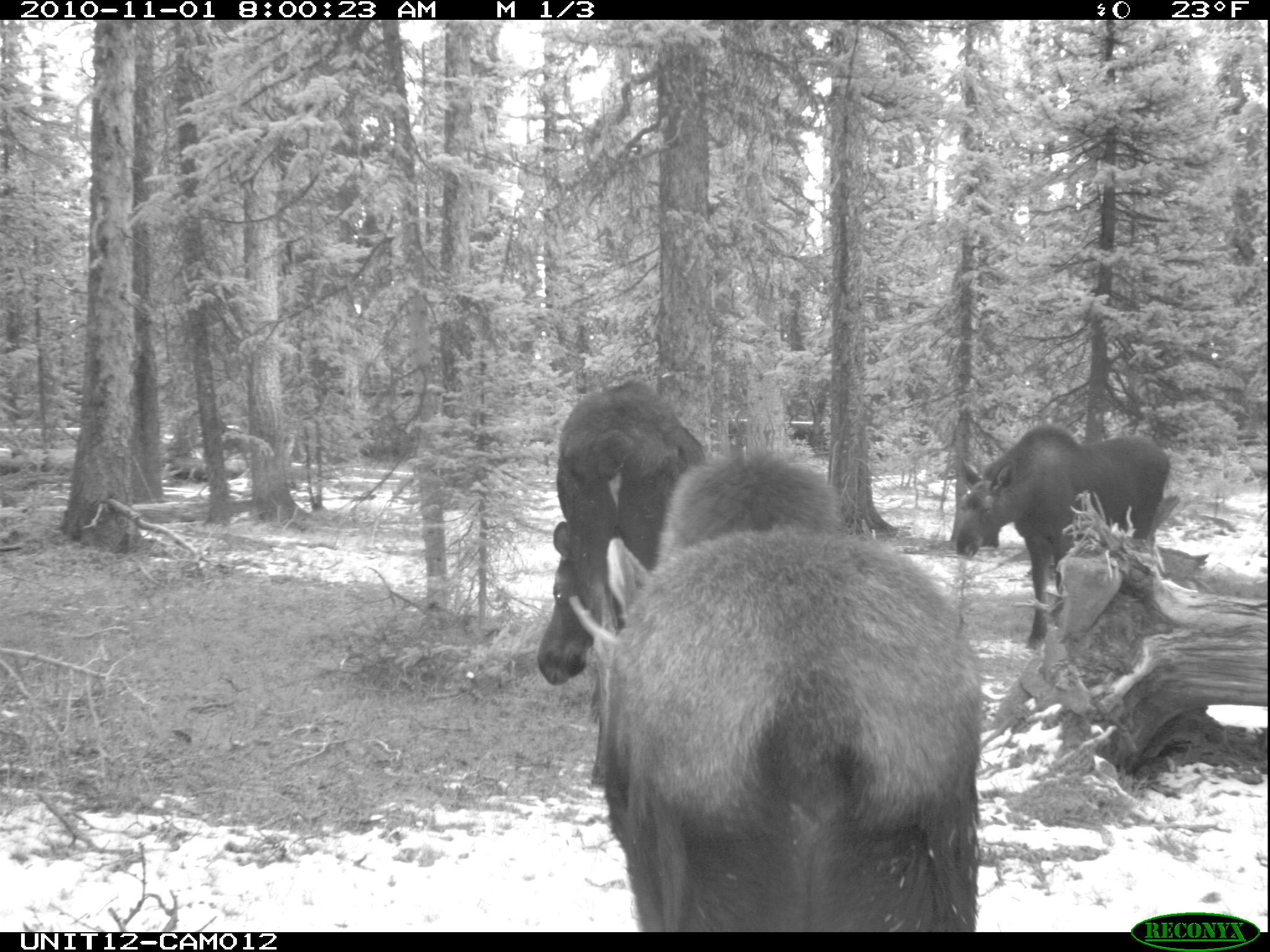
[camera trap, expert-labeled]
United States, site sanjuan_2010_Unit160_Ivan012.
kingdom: Animalia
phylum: Chordata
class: Mammalia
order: Artiodactyla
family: Cervidae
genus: Alces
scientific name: Alces alces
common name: moose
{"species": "Alces alces (moose)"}